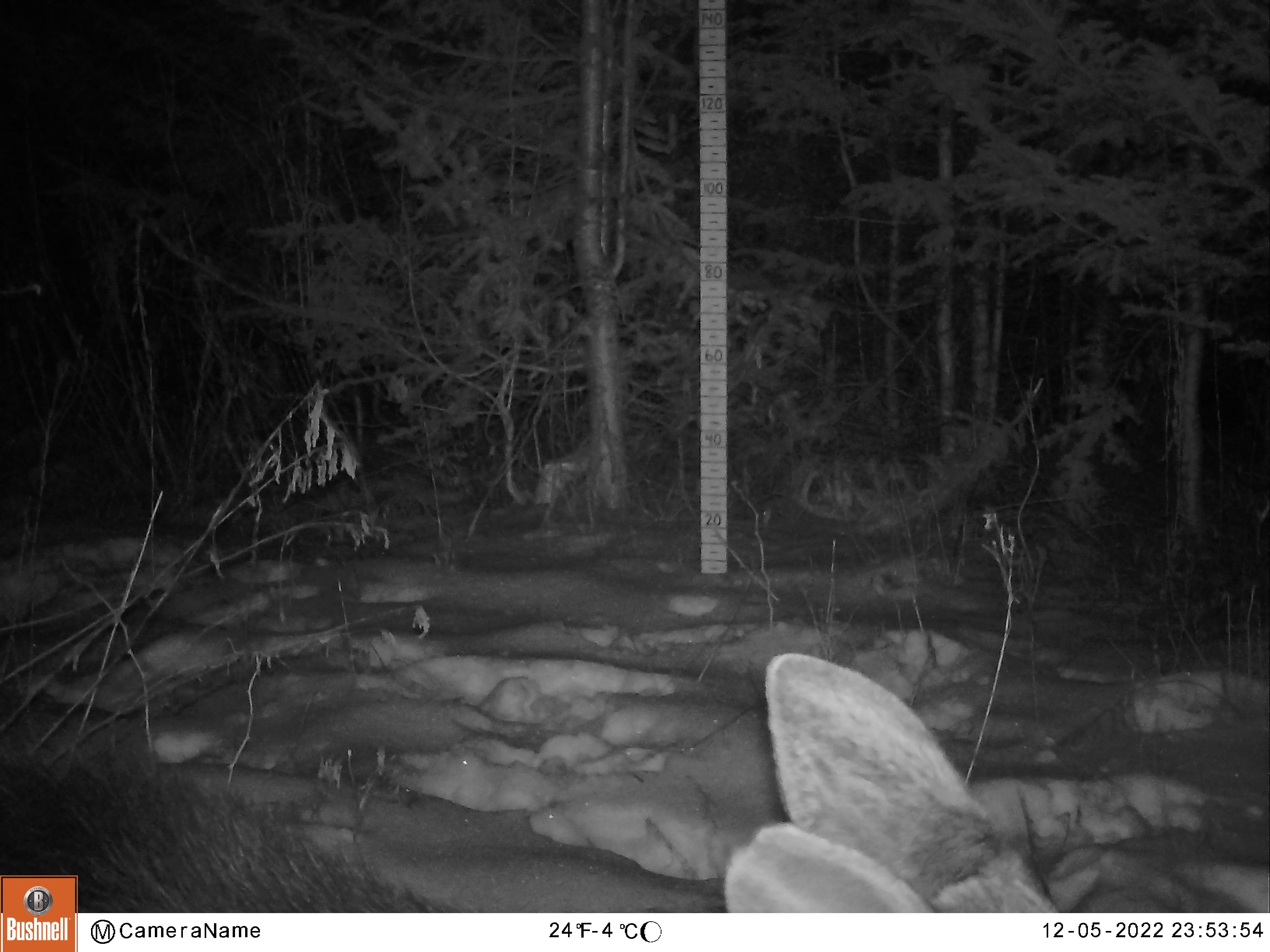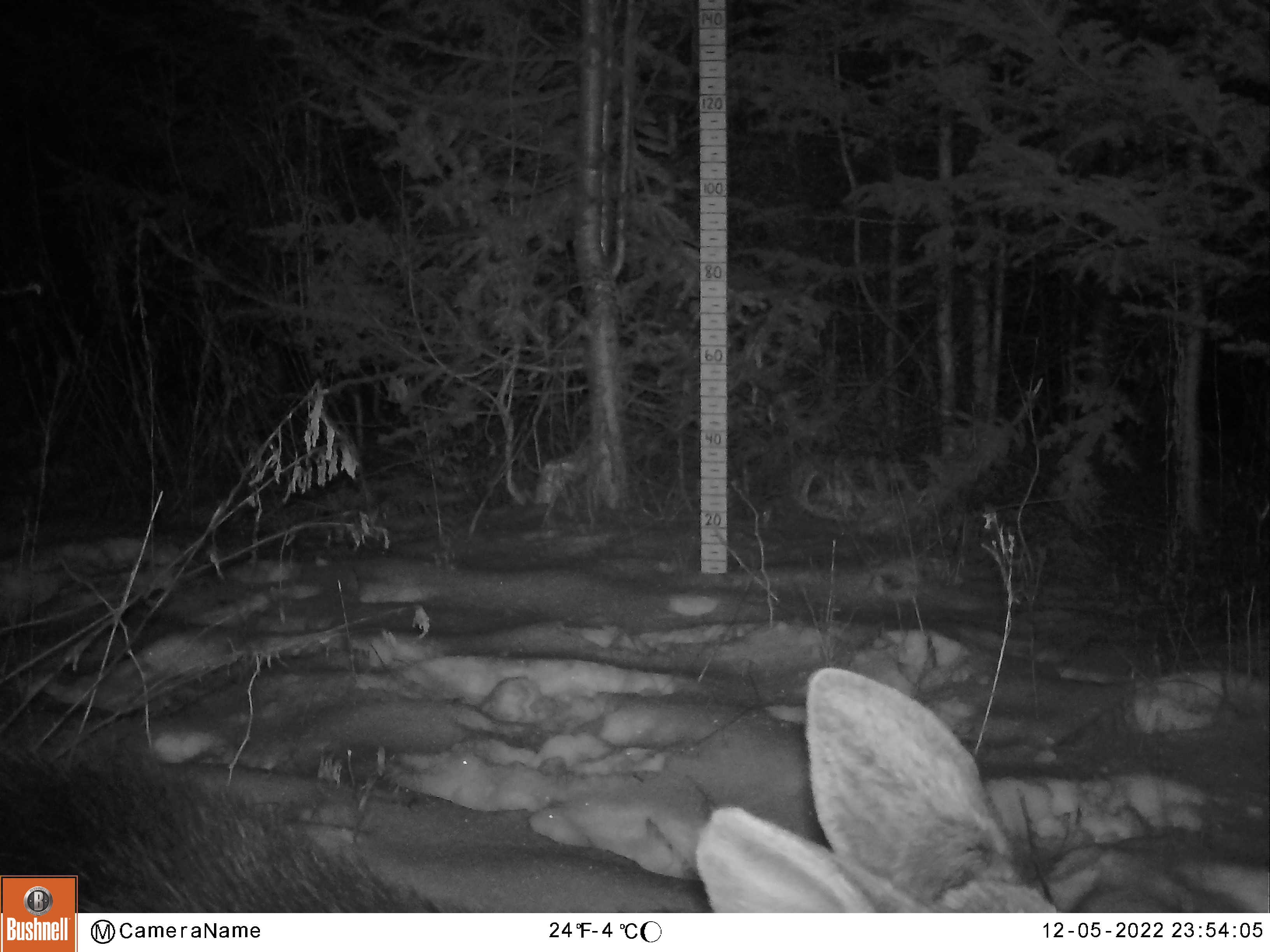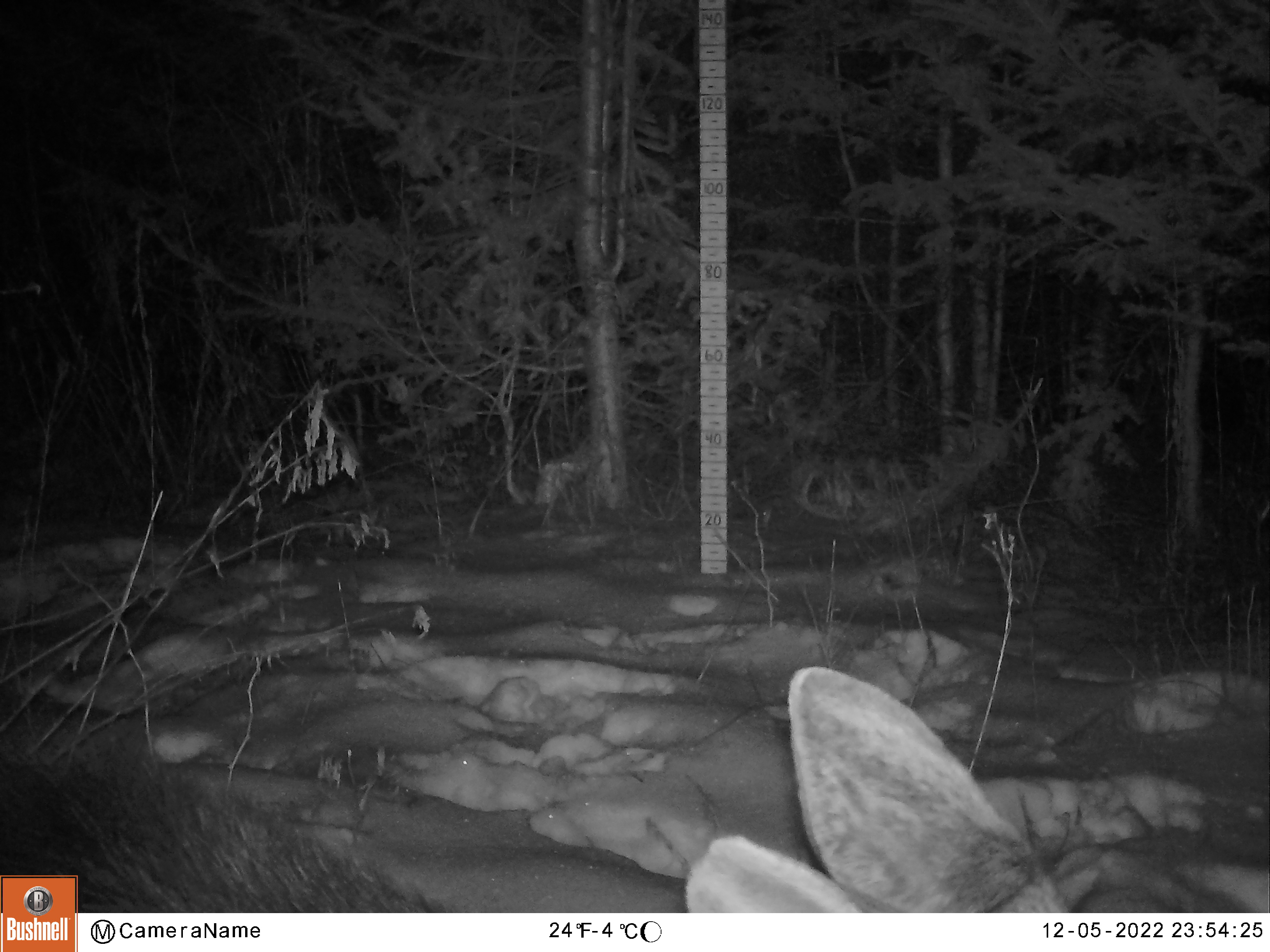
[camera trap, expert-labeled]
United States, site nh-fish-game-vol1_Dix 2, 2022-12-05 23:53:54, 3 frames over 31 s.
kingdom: Animalia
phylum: Chordata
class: Mammalia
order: Artiodactyla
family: Cervidae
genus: Alces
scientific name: Alces alces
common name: moose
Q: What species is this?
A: Moose (Alces alces).